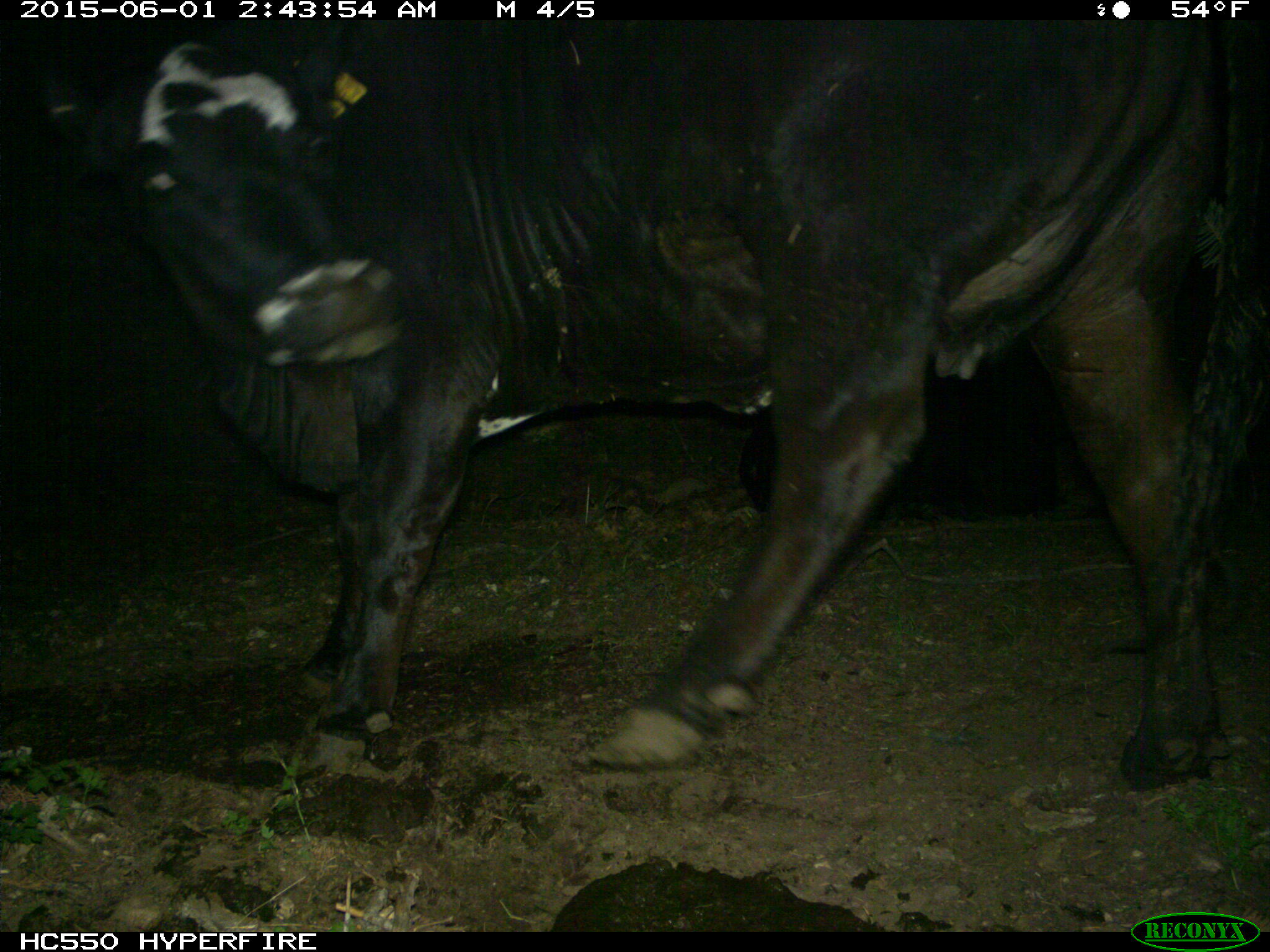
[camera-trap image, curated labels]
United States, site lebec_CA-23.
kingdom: Animalia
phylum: Chordata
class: Mammalia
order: Artiodactyla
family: Bovidae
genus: Bos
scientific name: Bos taurus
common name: domestic cow